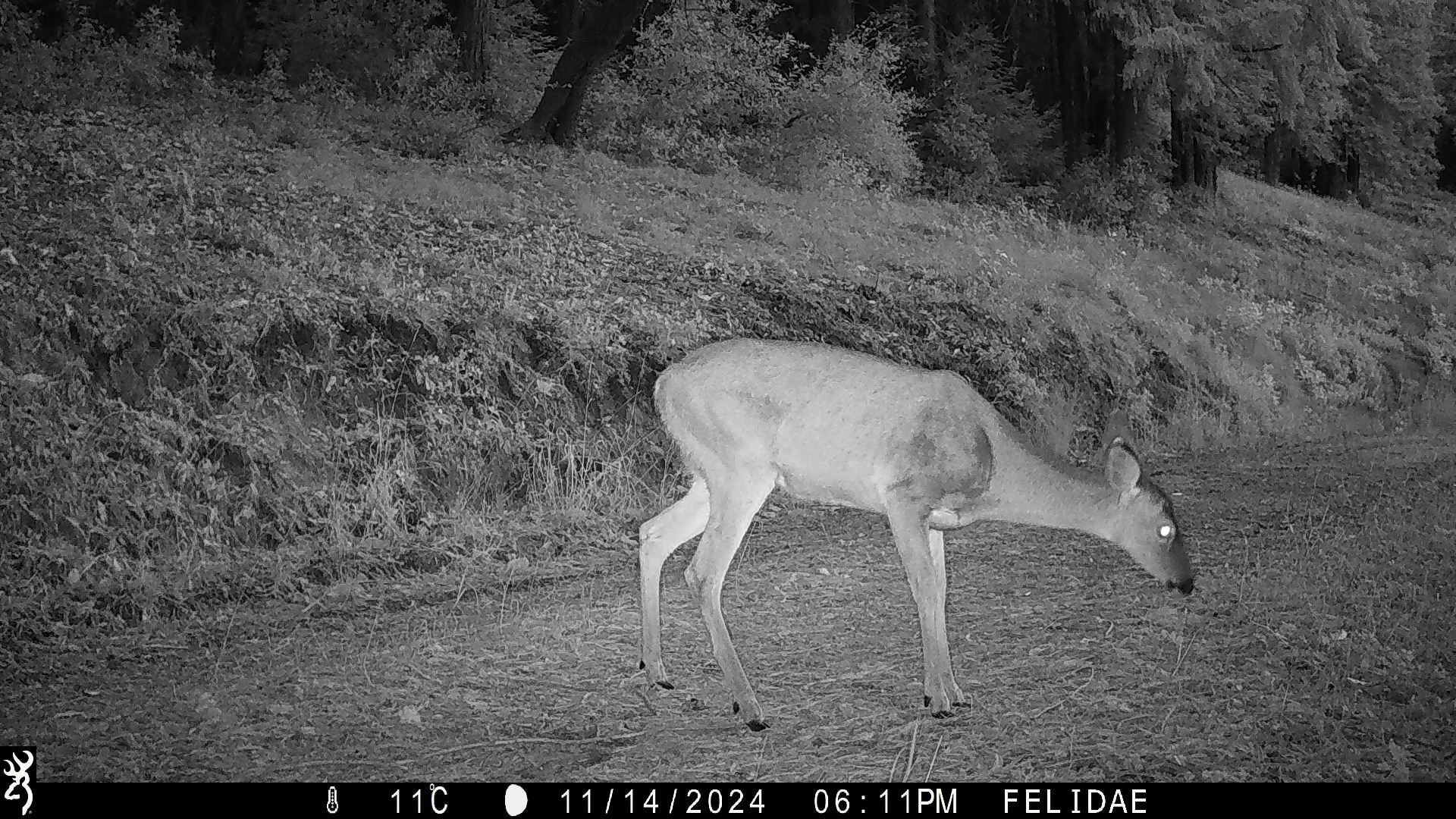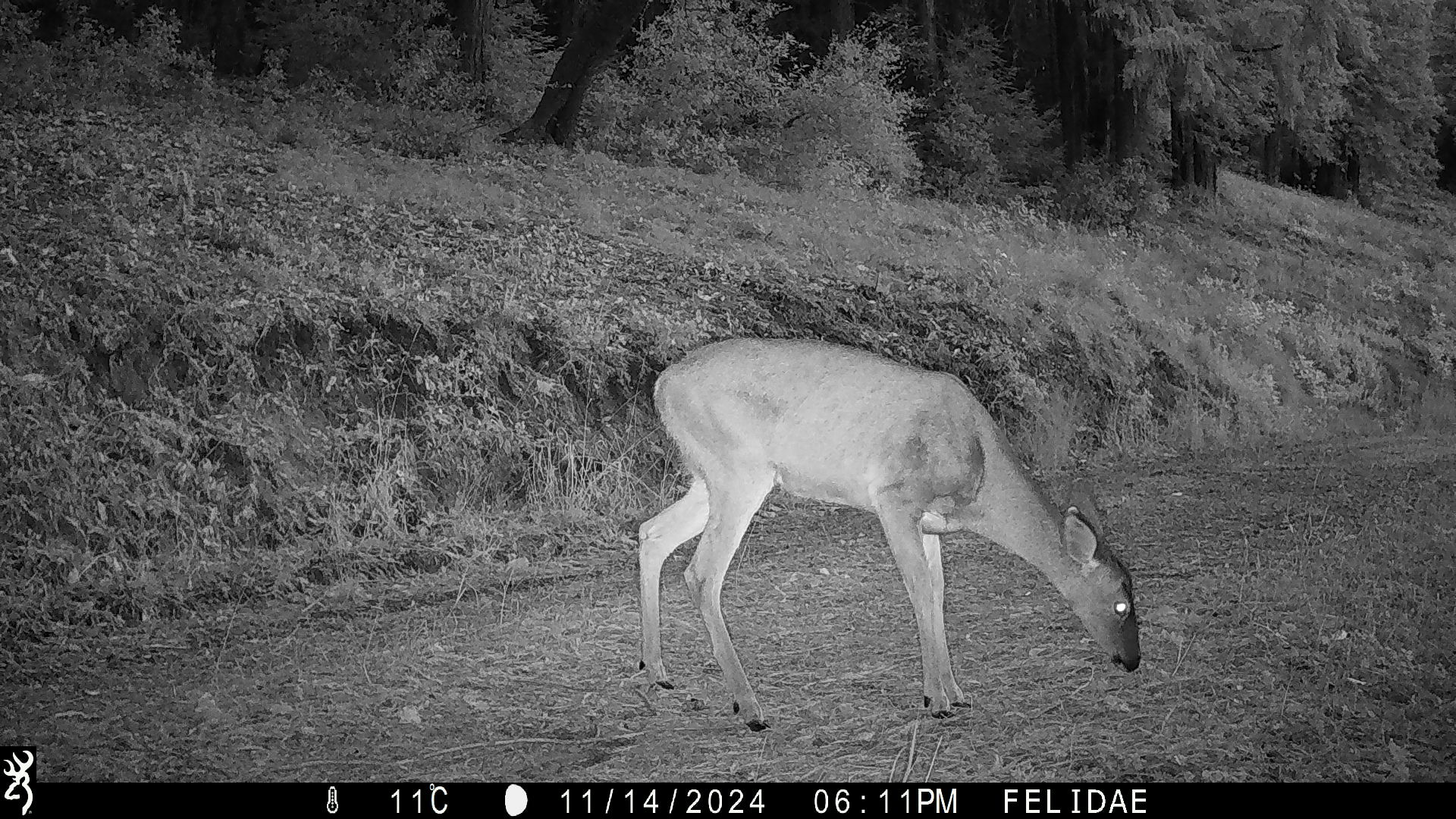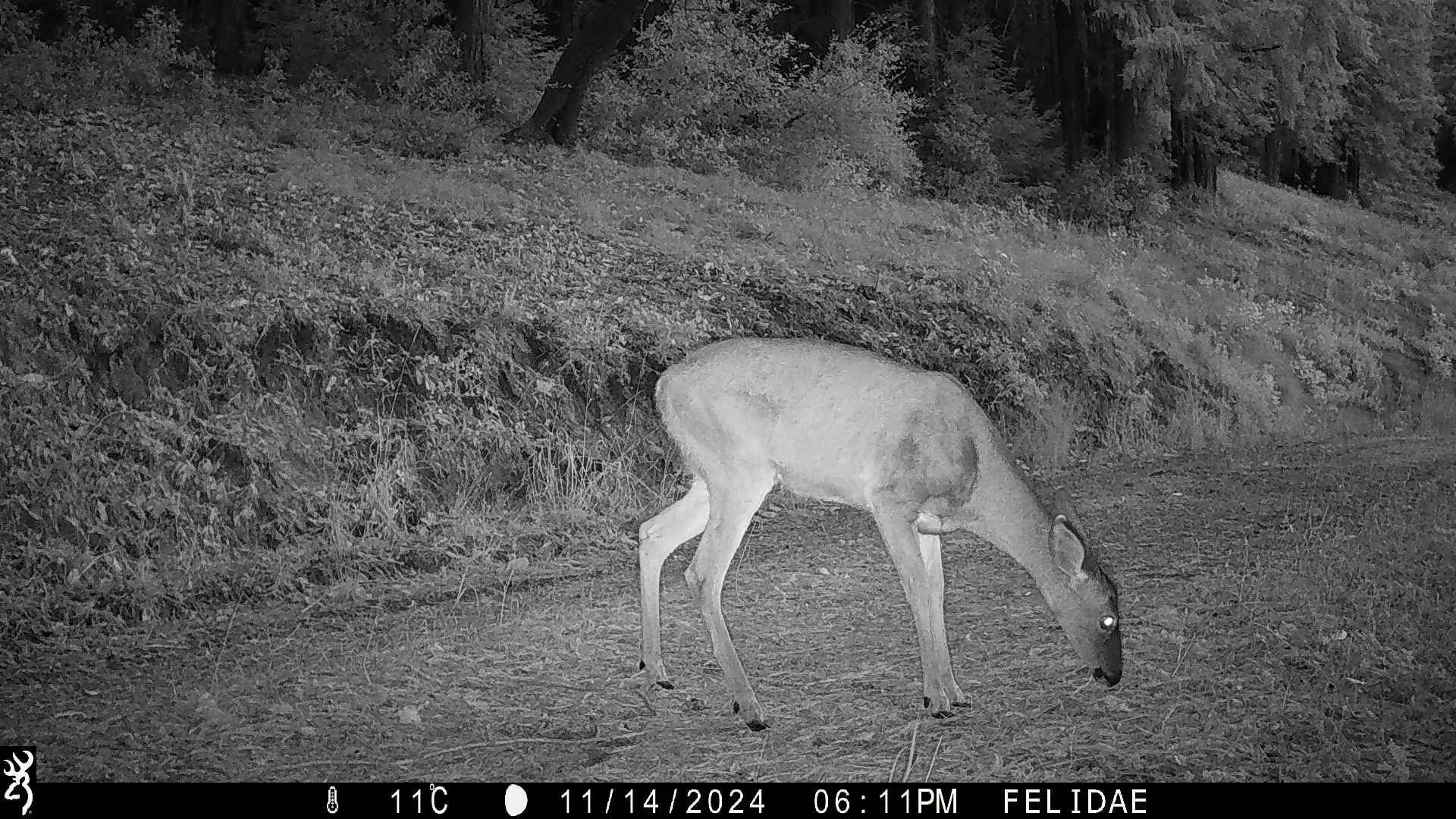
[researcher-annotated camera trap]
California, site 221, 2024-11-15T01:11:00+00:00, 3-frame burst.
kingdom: Animalia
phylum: Chordata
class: Mammalia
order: Artiodactyla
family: Cervidae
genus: Odocoileus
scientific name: Odocoileus hemionus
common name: mule deer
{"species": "mule deer (Odocoileus hemionus)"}